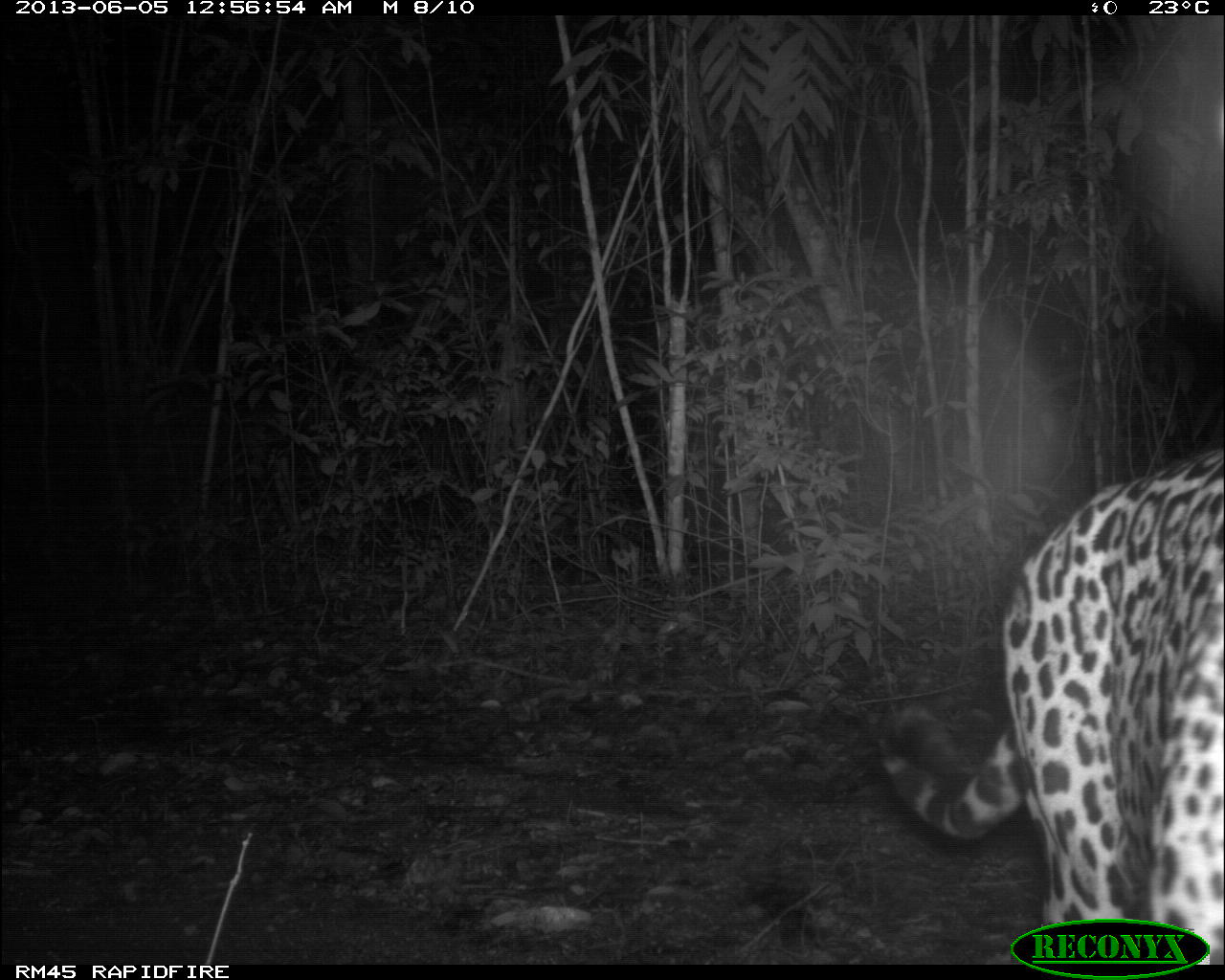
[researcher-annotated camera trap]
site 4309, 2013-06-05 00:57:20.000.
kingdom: Animalia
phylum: Chordata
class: Mammalia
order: Carnivora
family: Felidae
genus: Panthera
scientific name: Panthera onca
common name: jaguar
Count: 1.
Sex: male.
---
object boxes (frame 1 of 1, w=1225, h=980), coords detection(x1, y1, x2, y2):
panthera onca: detection(877, 447, 1225, 965)